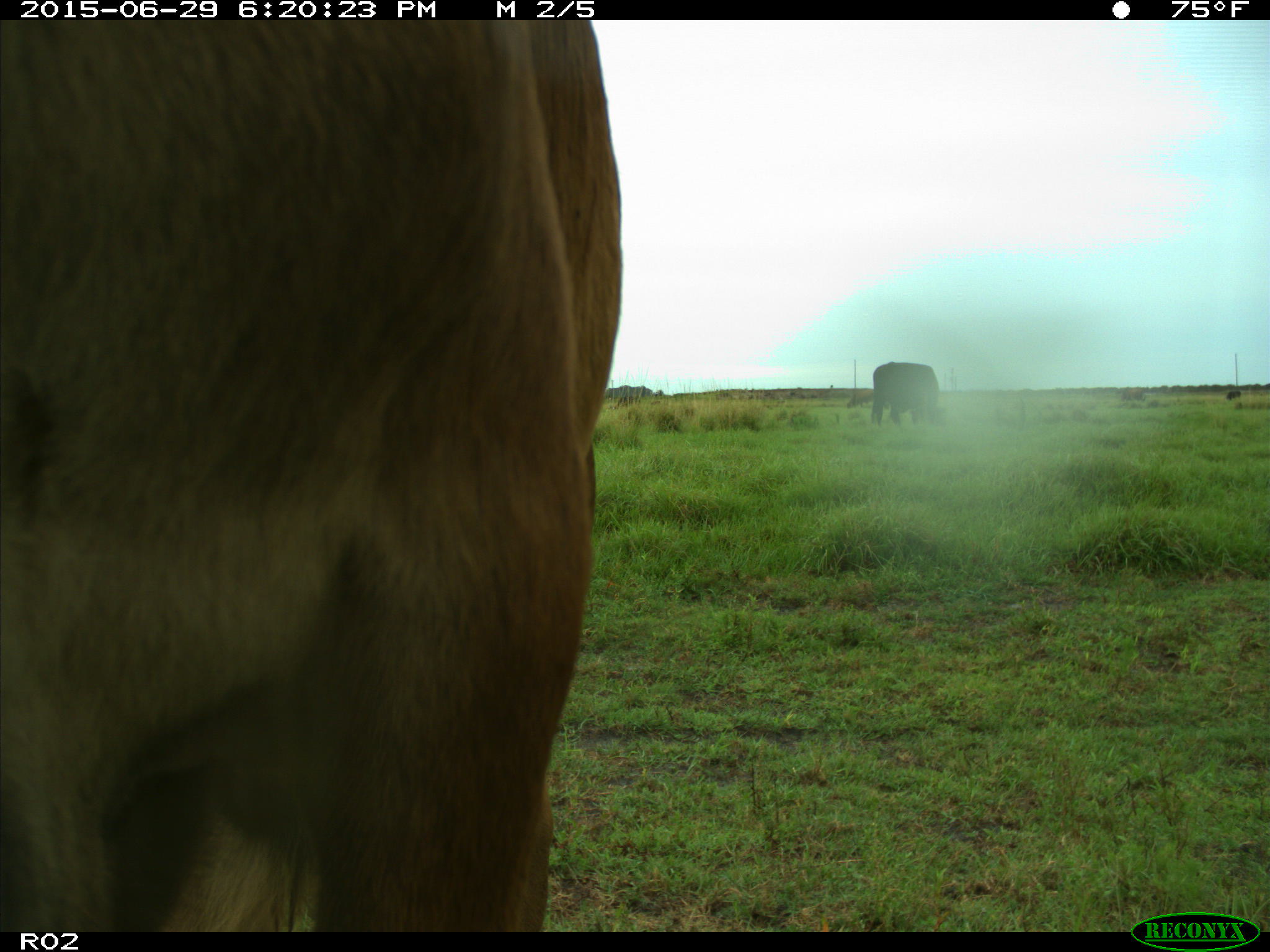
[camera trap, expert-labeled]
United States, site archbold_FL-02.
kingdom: Animalia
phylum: Chordata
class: Mammalia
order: Artiodactyla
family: Bovidae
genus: Bos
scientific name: Bos taurus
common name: domestic cow